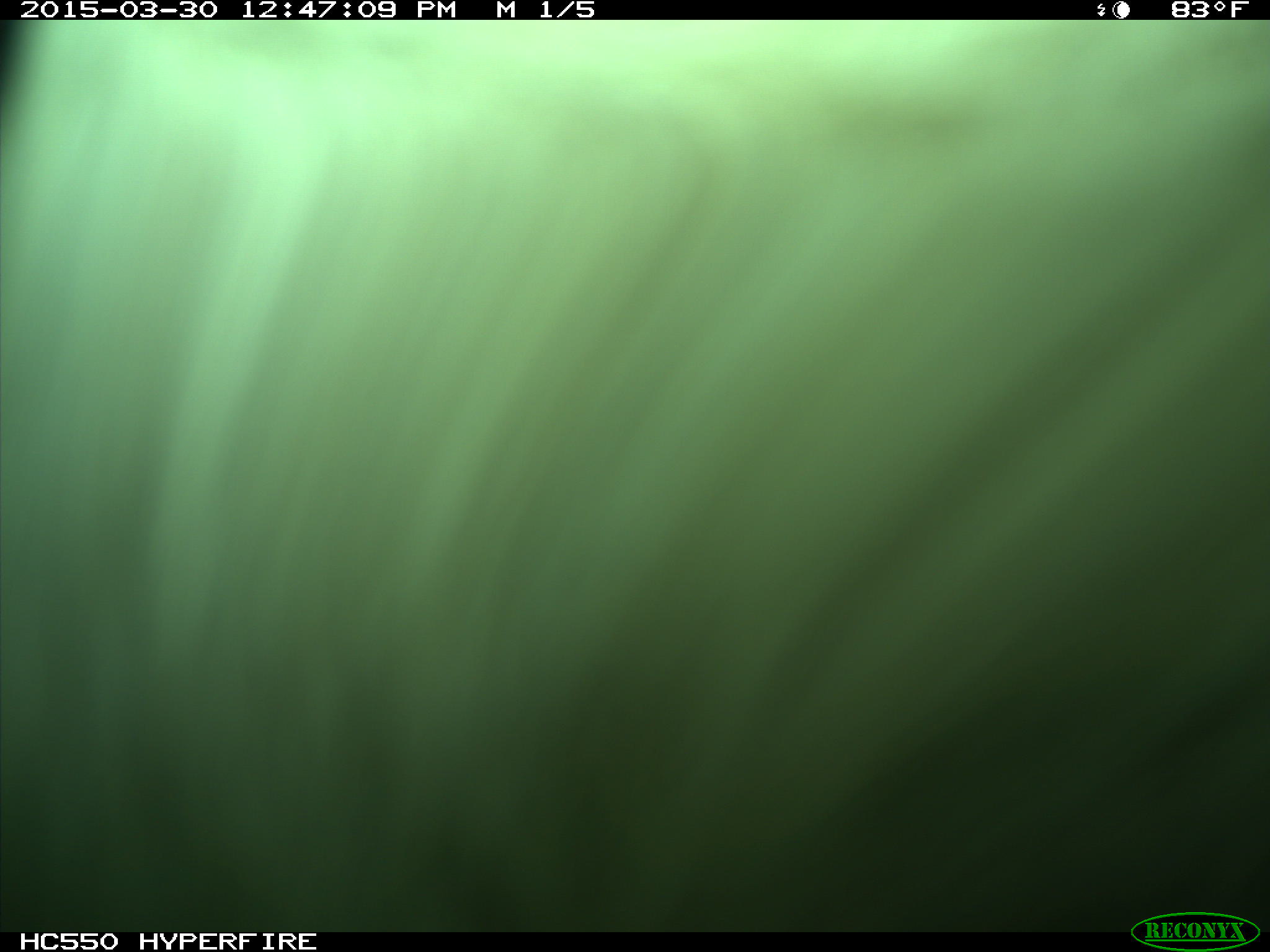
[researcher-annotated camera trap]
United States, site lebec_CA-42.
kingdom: Animalia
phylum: Chordata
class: Mammalia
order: Artiodactyla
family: Bovidae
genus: Bos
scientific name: Bos taurus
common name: domestic cow